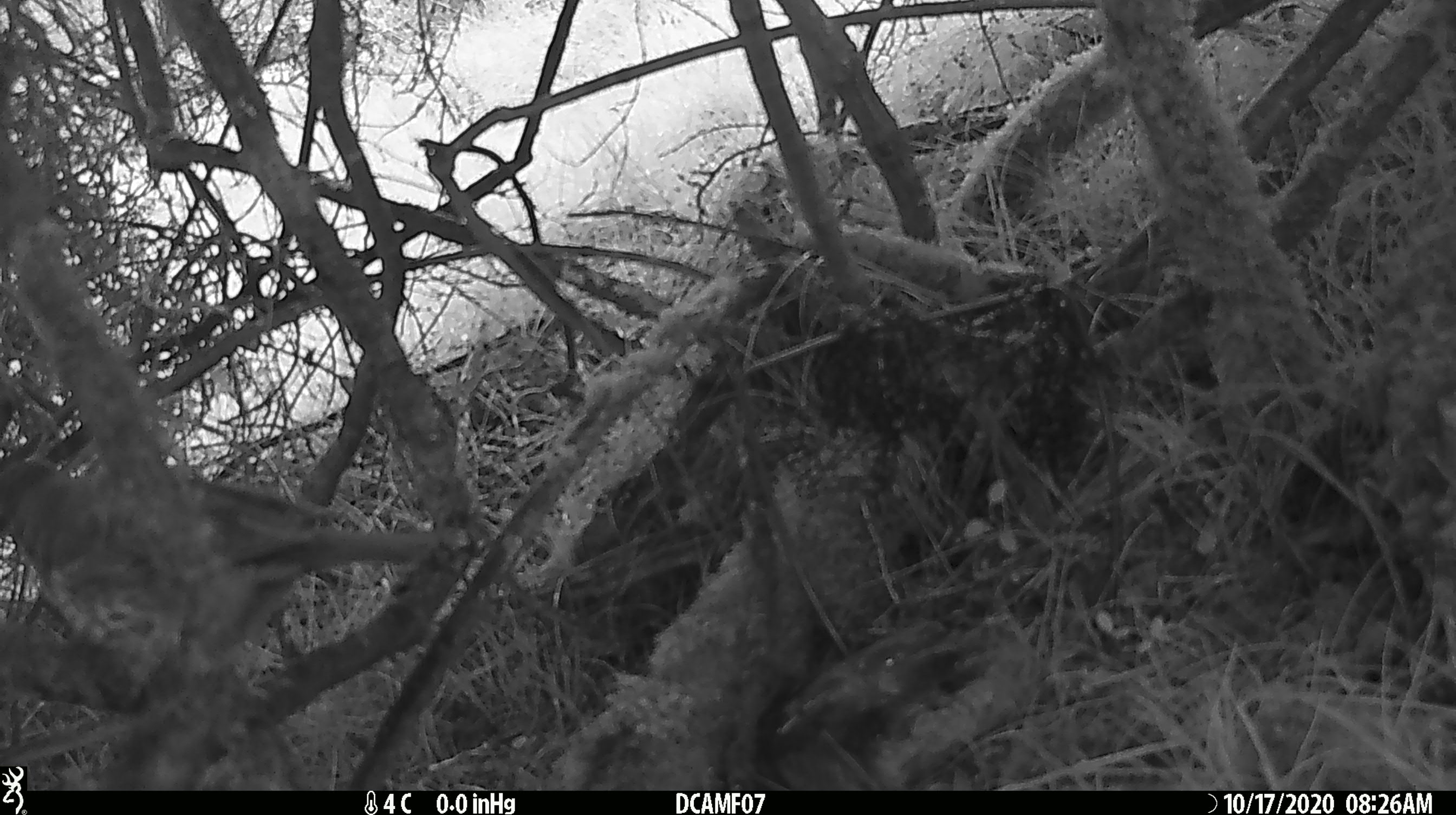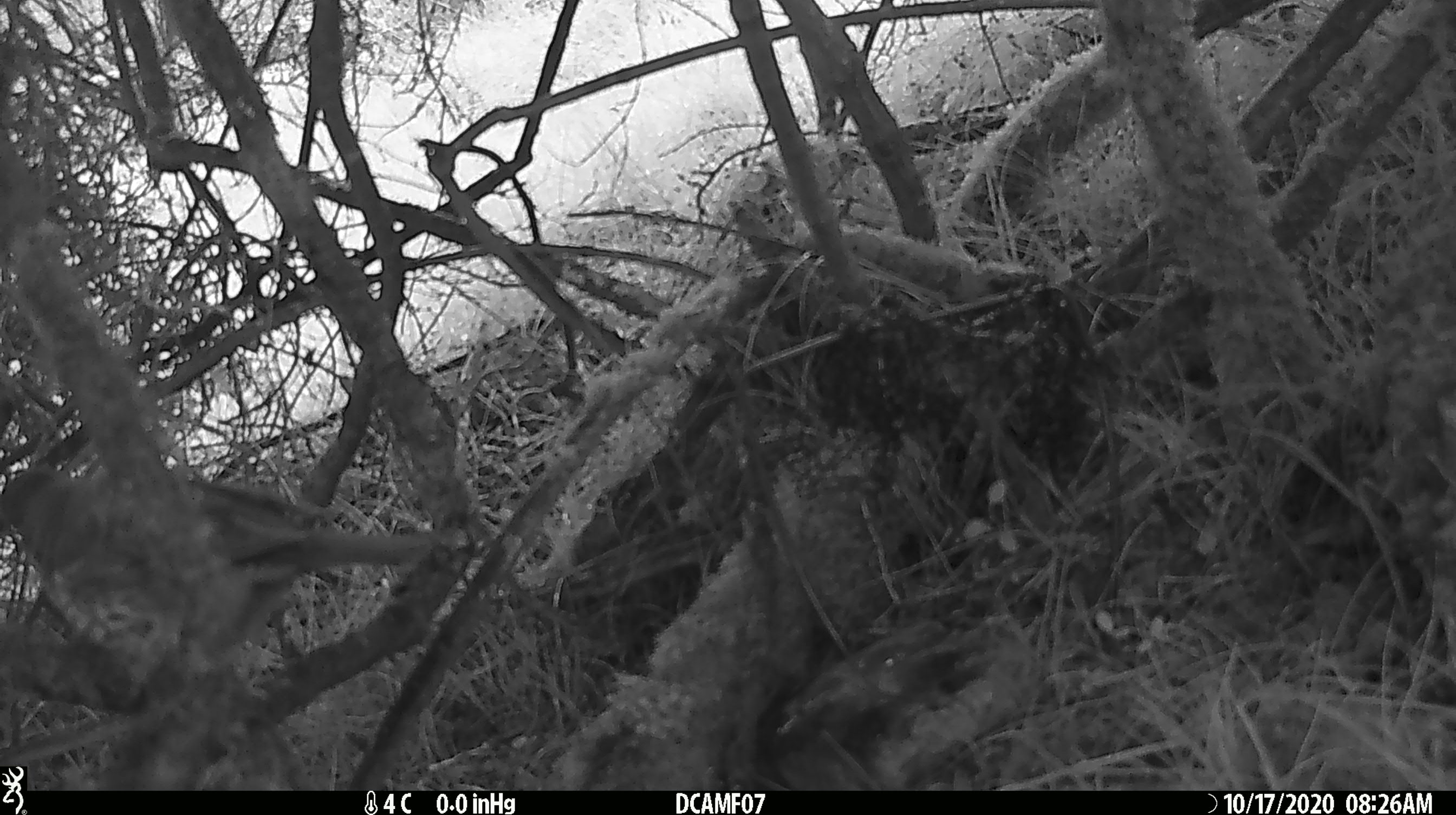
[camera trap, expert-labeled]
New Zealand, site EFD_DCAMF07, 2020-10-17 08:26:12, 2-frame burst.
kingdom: Animalia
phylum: Chordata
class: Aves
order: Passeriformes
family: Turdidae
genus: Turdus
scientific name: Turdus philomelos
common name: song thrush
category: thrush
Thrush (song thrush) (Turdus philomelos).